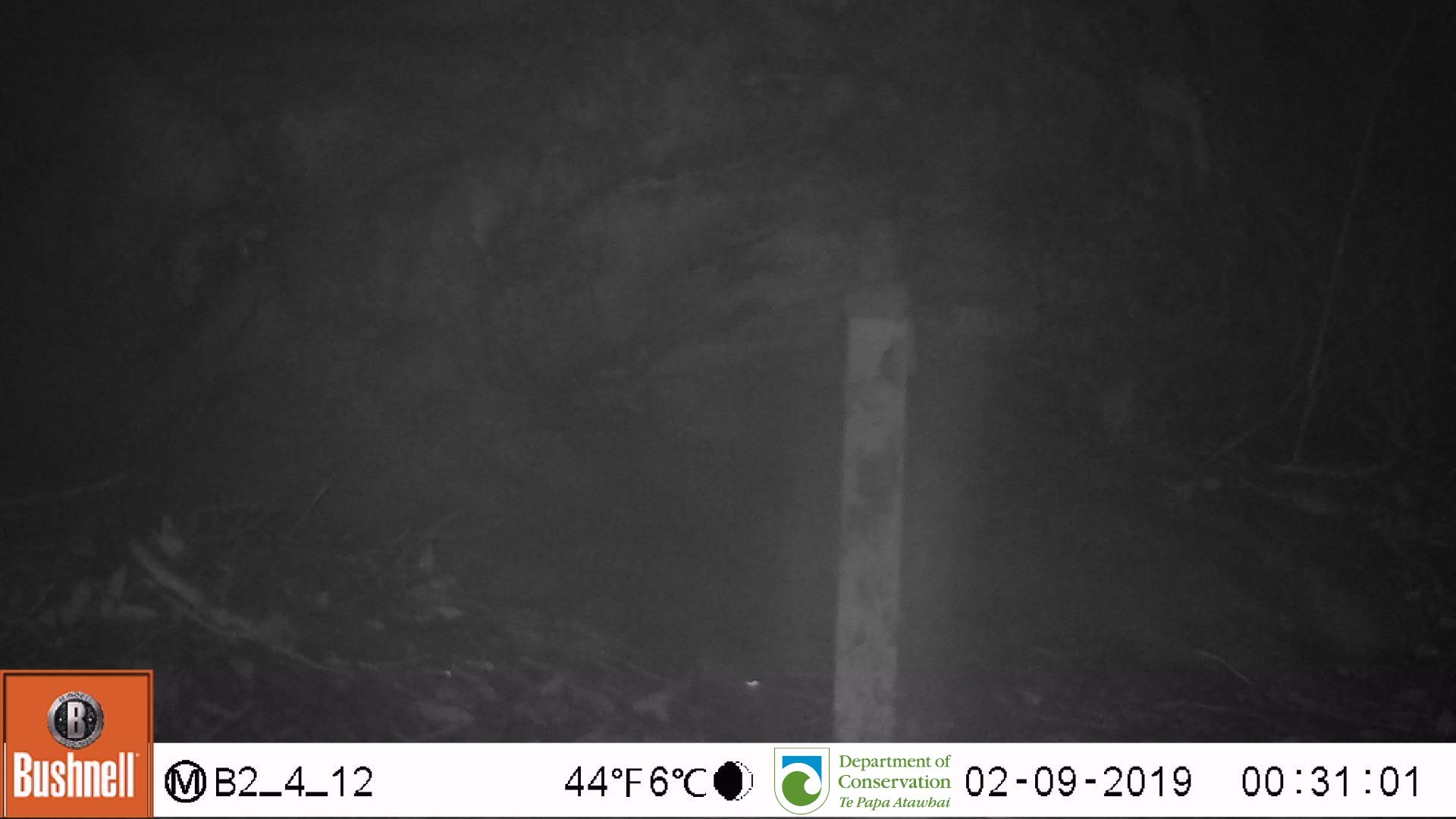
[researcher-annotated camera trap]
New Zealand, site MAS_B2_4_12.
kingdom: Animalia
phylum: Chordata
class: Mammalia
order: Rodentia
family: Muridae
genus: Mus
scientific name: Mus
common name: mouse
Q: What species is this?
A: Mouse (Mus).